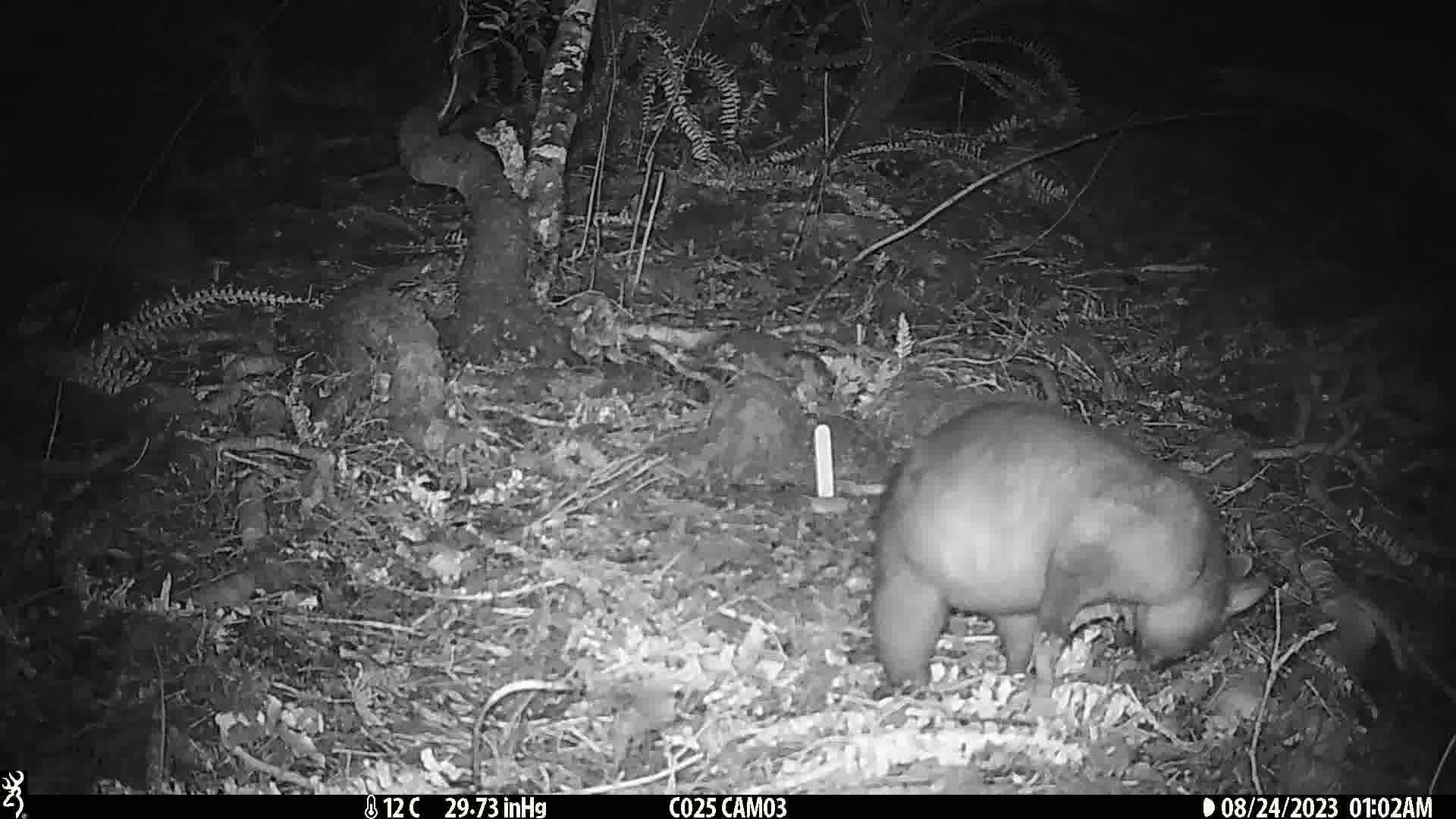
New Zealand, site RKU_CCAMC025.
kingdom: Animalia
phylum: Chordata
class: Mammalia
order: Diprotodontia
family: Phalangeridae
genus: Trichosurus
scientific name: Trichosurus vulpecula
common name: common brushtail possum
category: possum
Possum (common brushtail possum) (Trichosurus vulpecula).